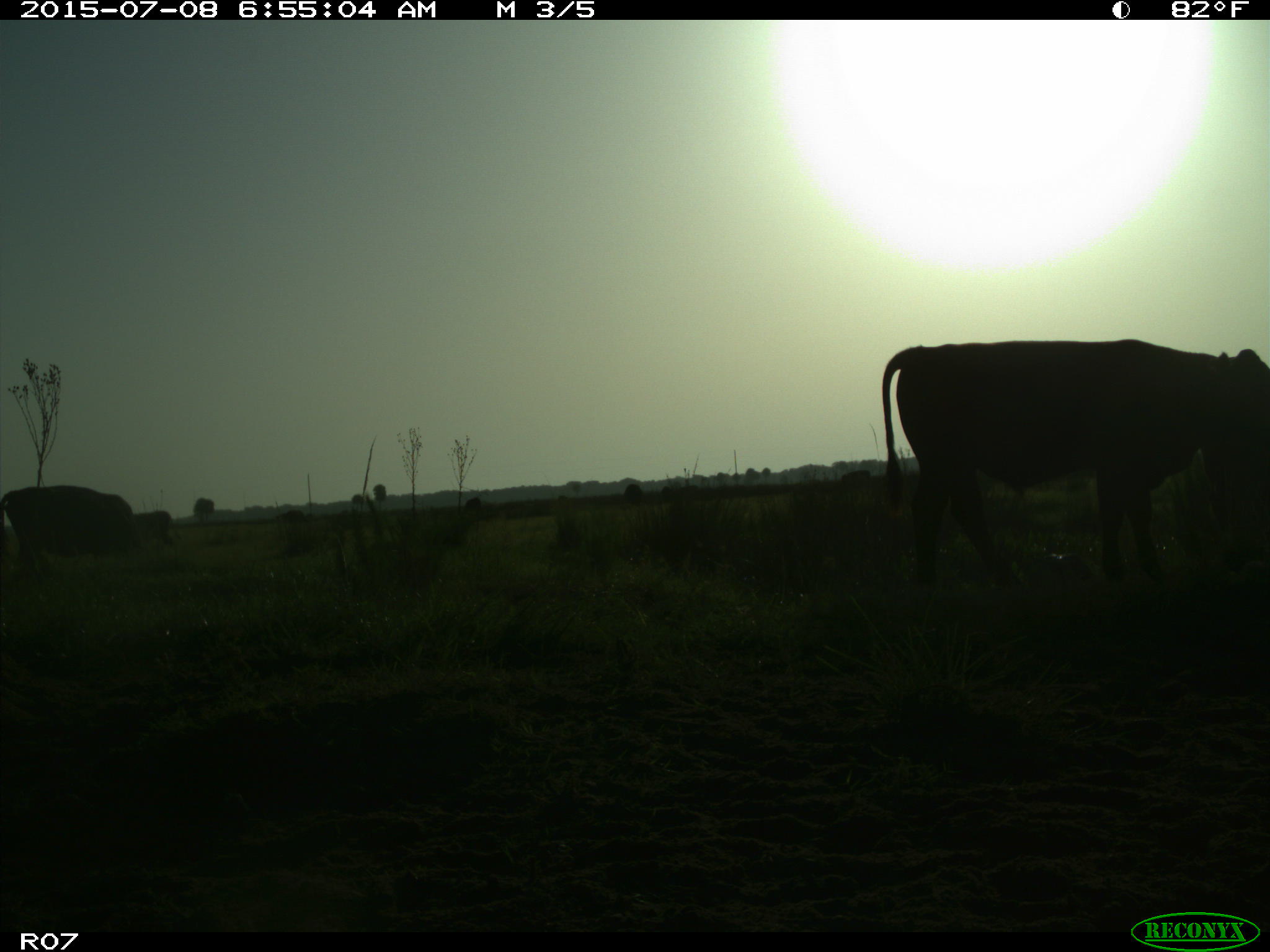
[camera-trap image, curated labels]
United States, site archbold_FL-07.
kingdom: Animalia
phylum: Chordata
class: Mammalia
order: Artiodactyla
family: Bovidae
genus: Bos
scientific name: Bos taurus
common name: domestic cow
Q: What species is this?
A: Bos taurus (domestic cow).